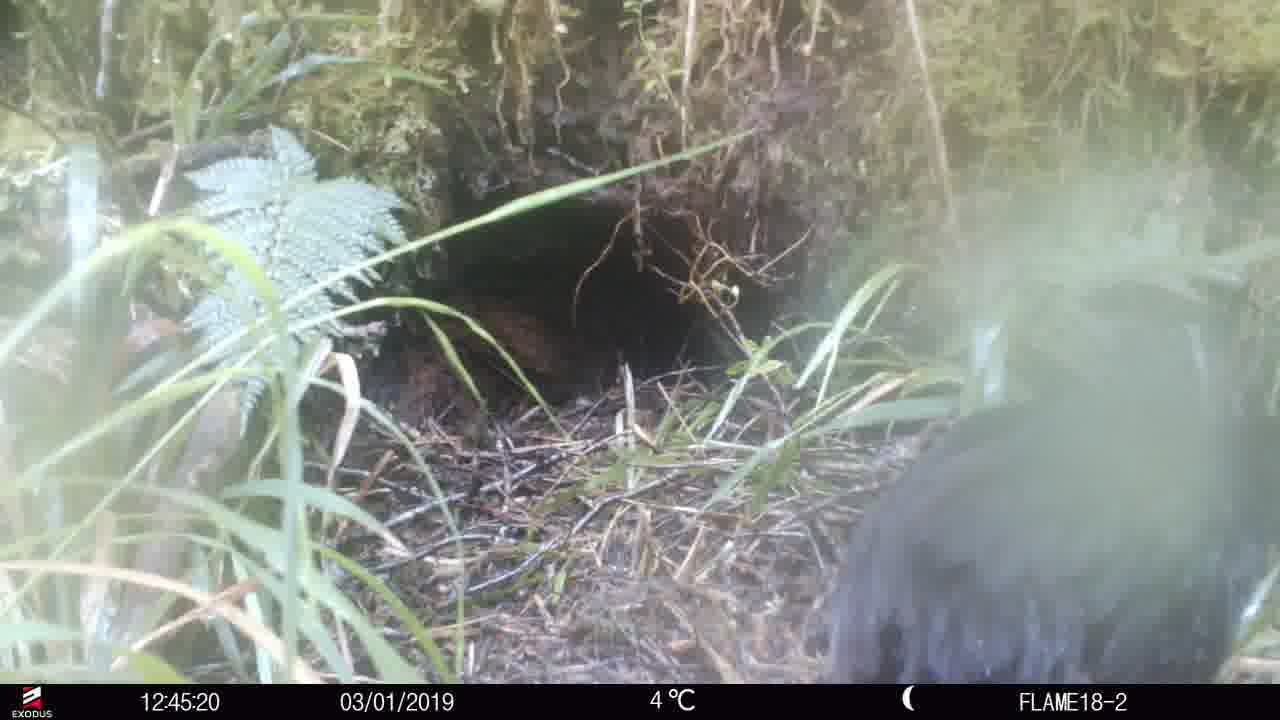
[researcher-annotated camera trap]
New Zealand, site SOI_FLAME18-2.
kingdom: Animalia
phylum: Chordata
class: Aves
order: Gruiformes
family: Rallidae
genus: Gallirallus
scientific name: Gallirallus australis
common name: weka